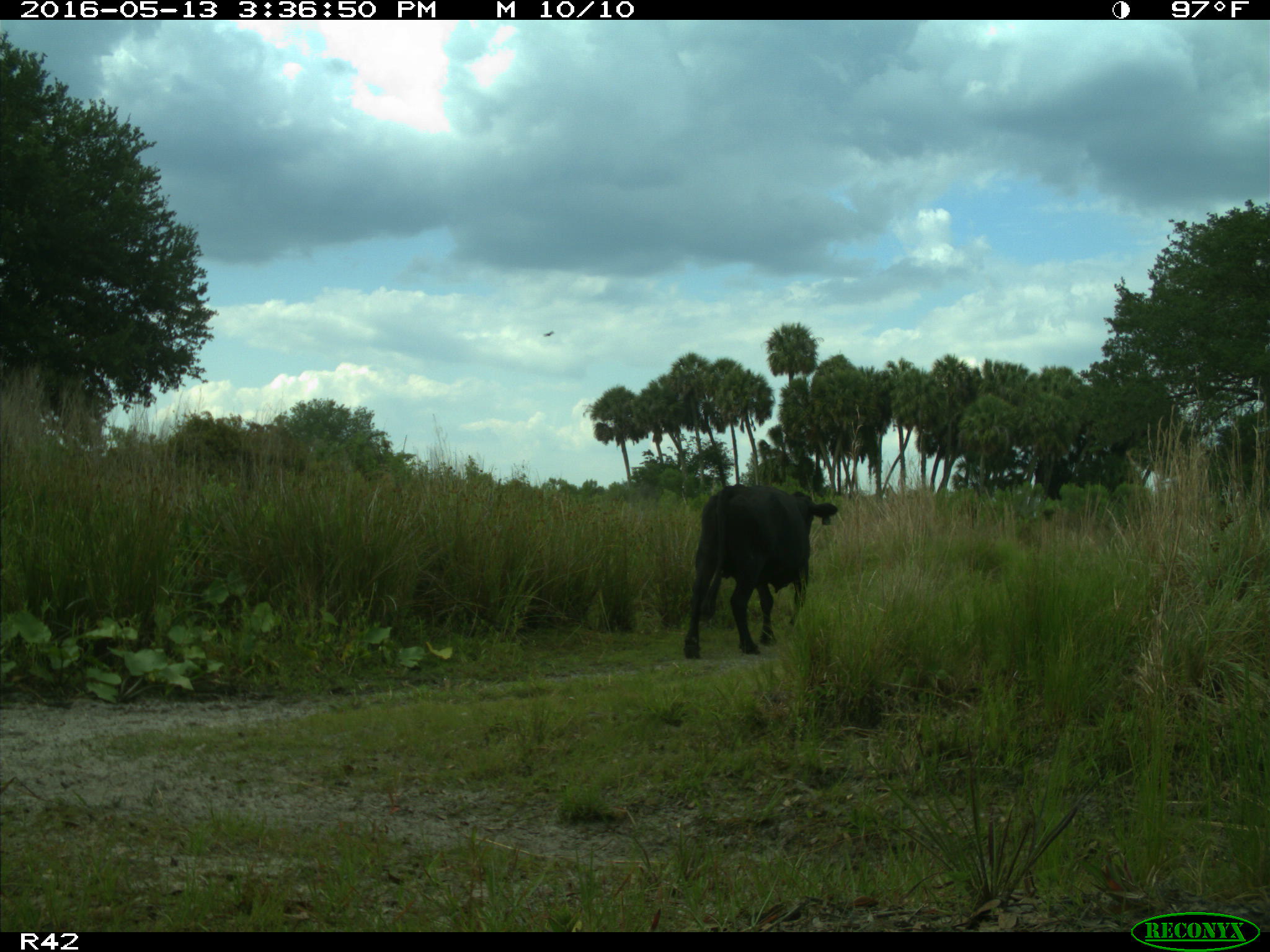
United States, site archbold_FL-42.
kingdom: Animalia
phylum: Chordata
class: Mammalia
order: Artiodactyla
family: Bovidae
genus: Bos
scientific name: Bos taurus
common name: domestic cow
Bos taurus (domestic cow).